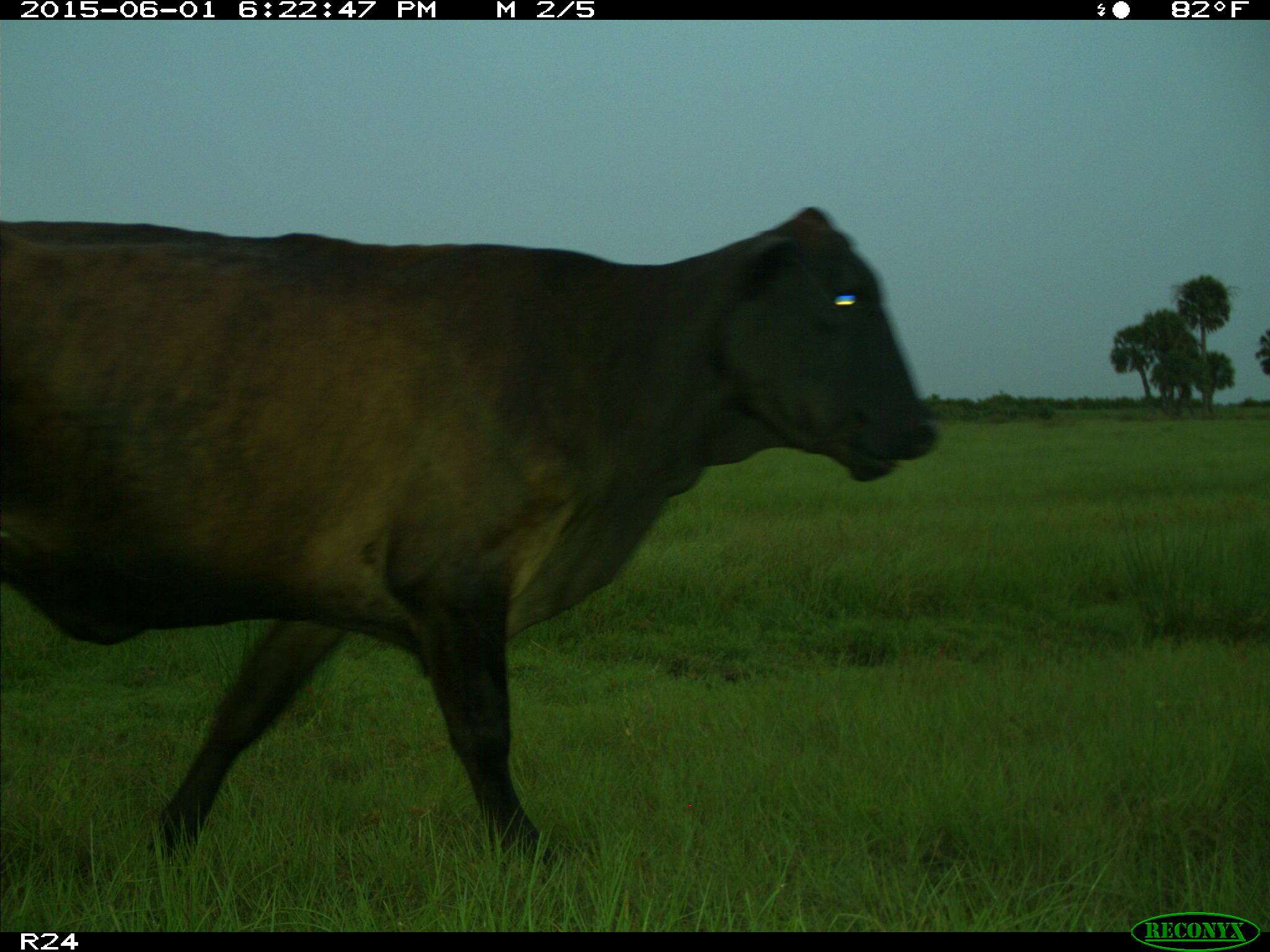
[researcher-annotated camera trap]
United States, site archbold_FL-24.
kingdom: Animalia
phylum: Chordata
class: Mammalia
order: Artiodactyla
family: Bovidae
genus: Bos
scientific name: Bos taurus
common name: domestic cow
Bos taurus (domestic cow).